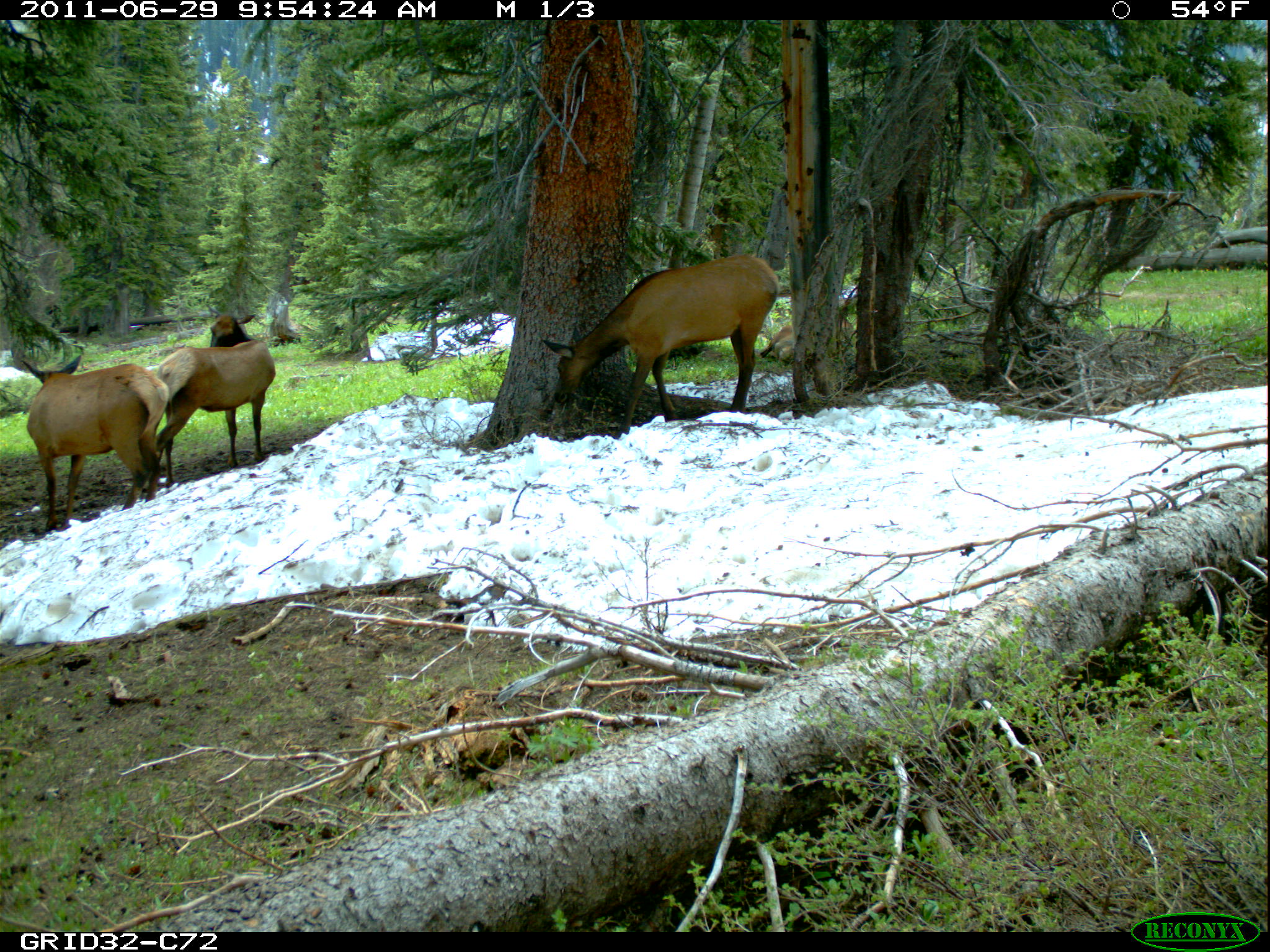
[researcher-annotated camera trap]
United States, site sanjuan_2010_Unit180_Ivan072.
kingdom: Animalia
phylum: Chordata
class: Mammalia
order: Artiodactyla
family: Cervidae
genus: Cervus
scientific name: Cervus elaphus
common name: red deer